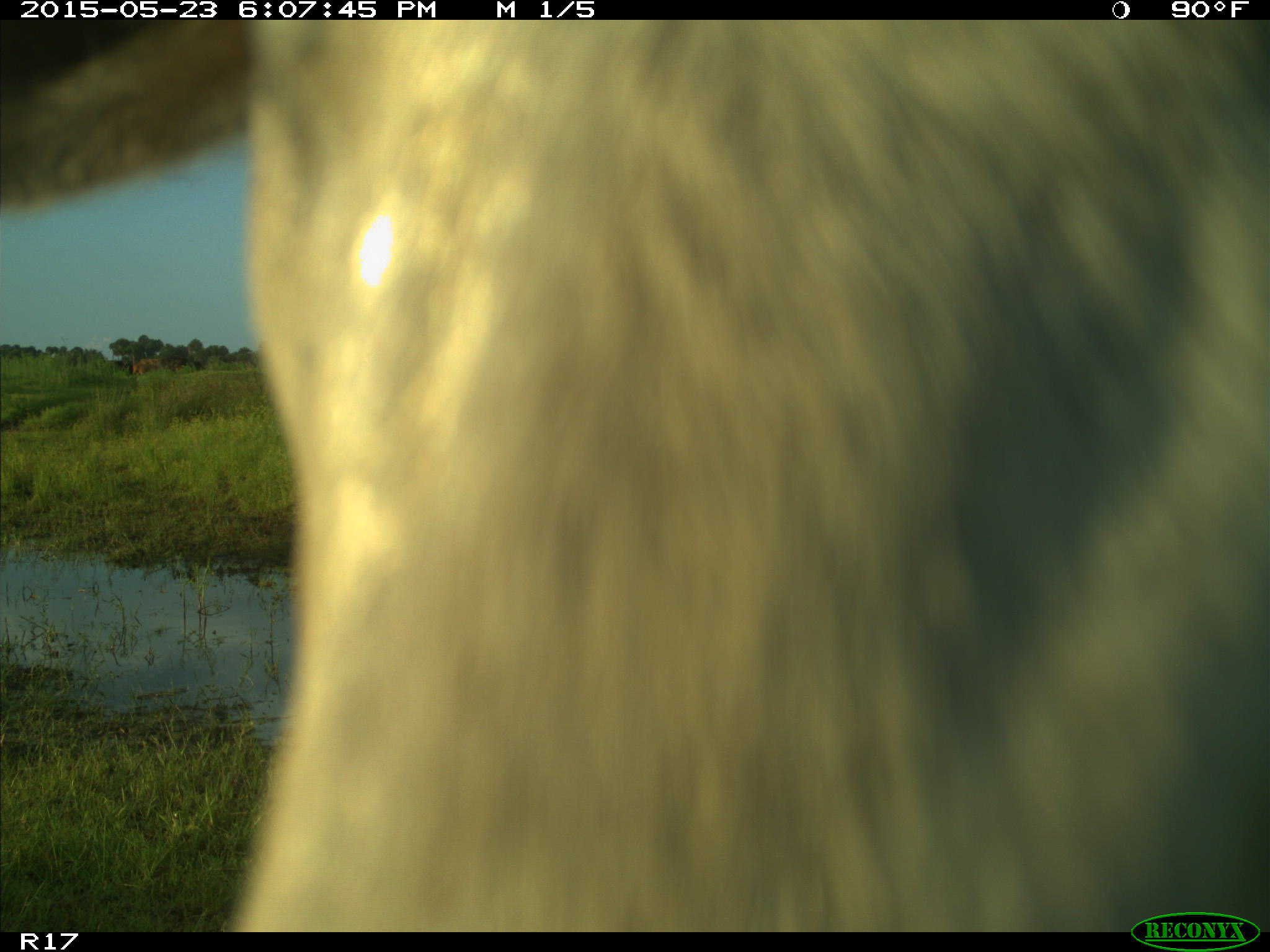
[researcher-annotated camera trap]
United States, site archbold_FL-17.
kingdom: Animalia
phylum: Chordata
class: Mammalia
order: Artiodactyla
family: Bovidae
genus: Bos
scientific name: Bos taurus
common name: domestic cow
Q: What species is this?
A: Bos taurus (domestic cow).